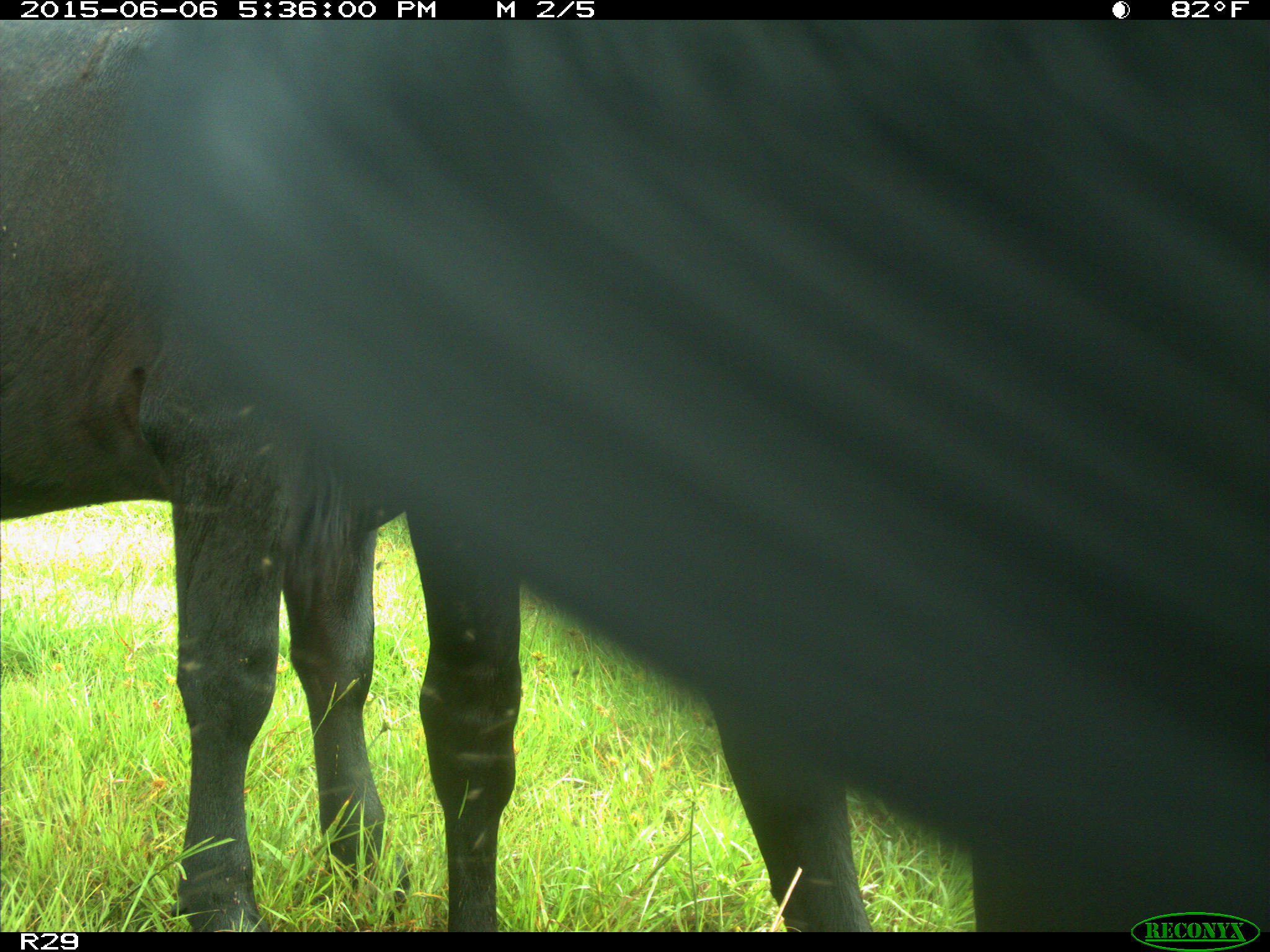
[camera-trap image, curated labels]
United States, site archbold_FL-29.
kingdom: Animalia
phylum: Chordata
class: Mammalia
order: Artiodactyla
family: Bovidae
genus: Bos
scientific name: Bos taurus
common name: domestic cow